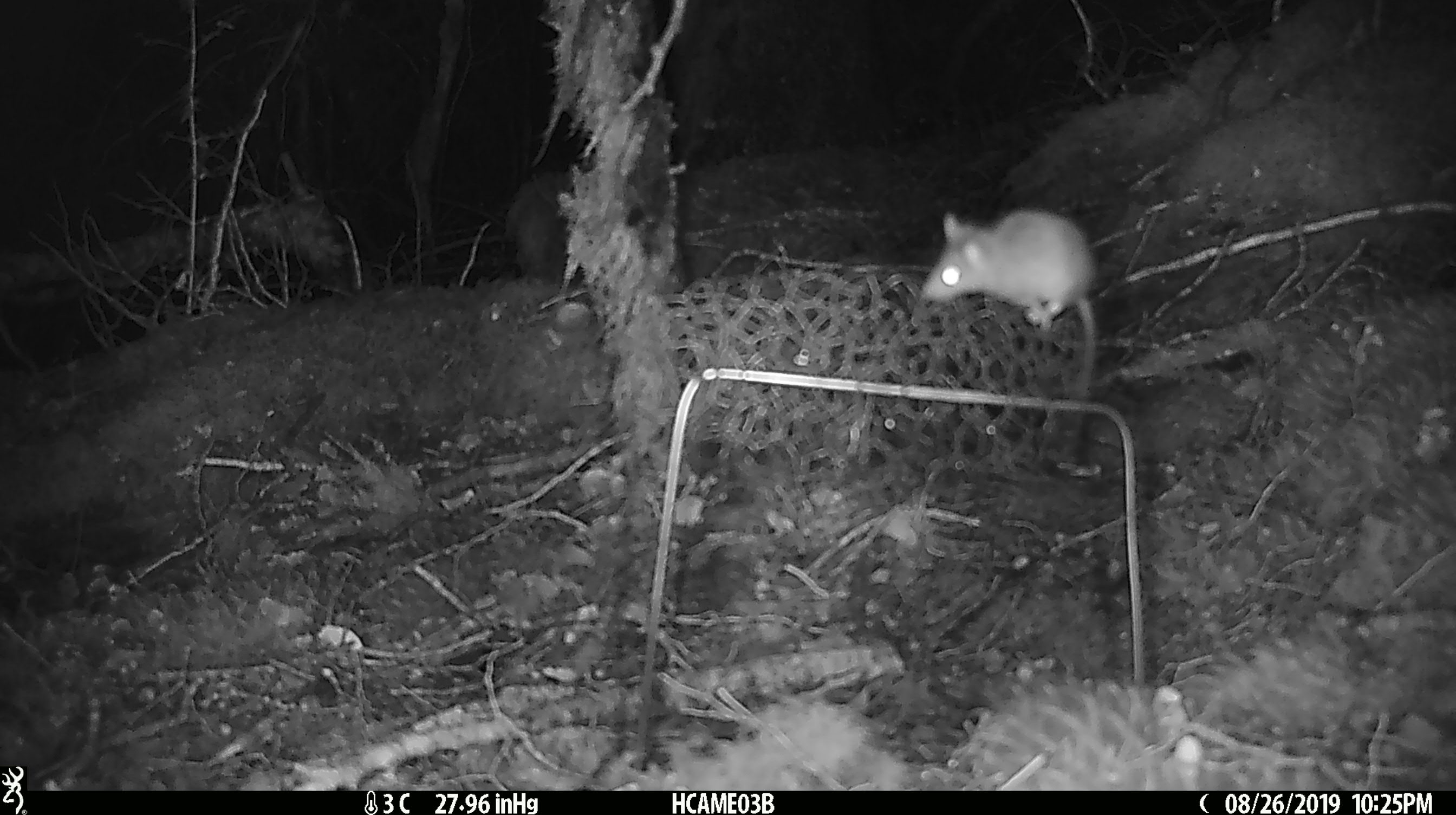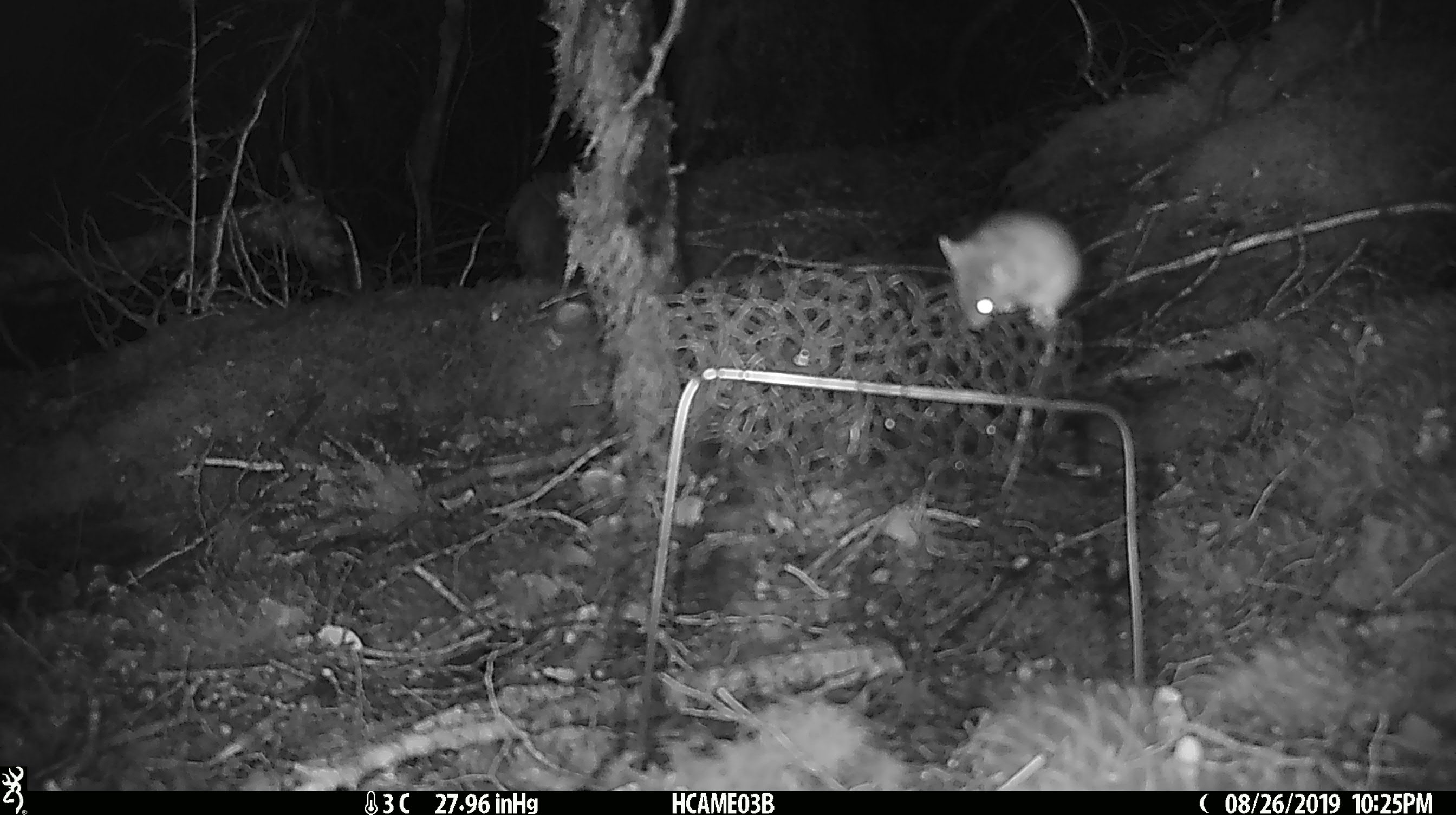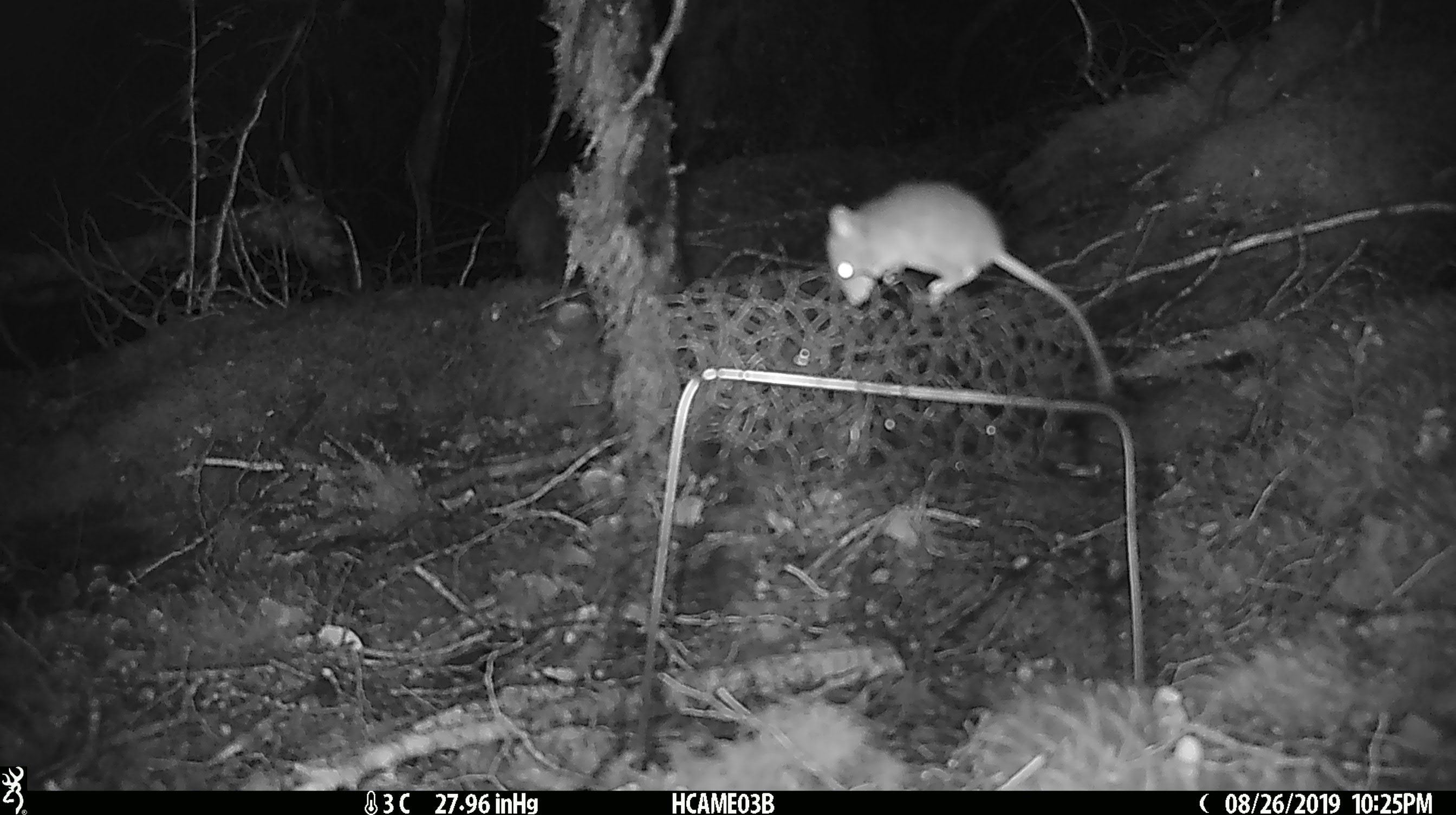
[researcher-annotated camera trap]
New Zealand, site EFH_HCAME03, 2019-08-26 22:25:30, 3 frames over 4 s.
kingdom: Animalia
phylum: Chordata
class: Mammalia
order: Rodentia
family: Muridae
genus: Mus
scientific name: Mus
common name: mouse